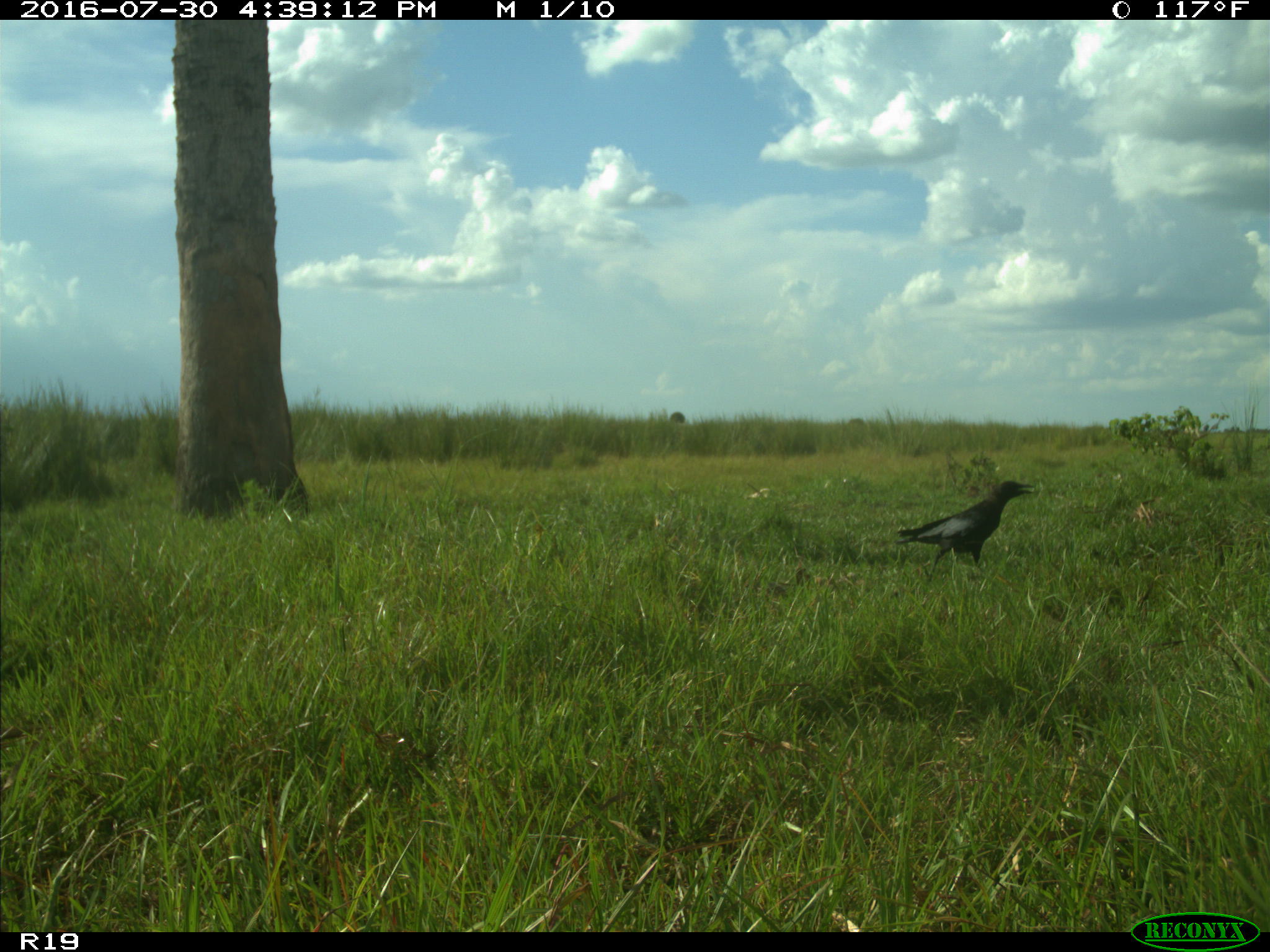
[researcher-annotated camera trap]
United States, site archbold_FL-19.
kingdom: Animalia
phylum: Chordata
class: Aves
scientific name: Aves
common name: birds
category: unidentified bird